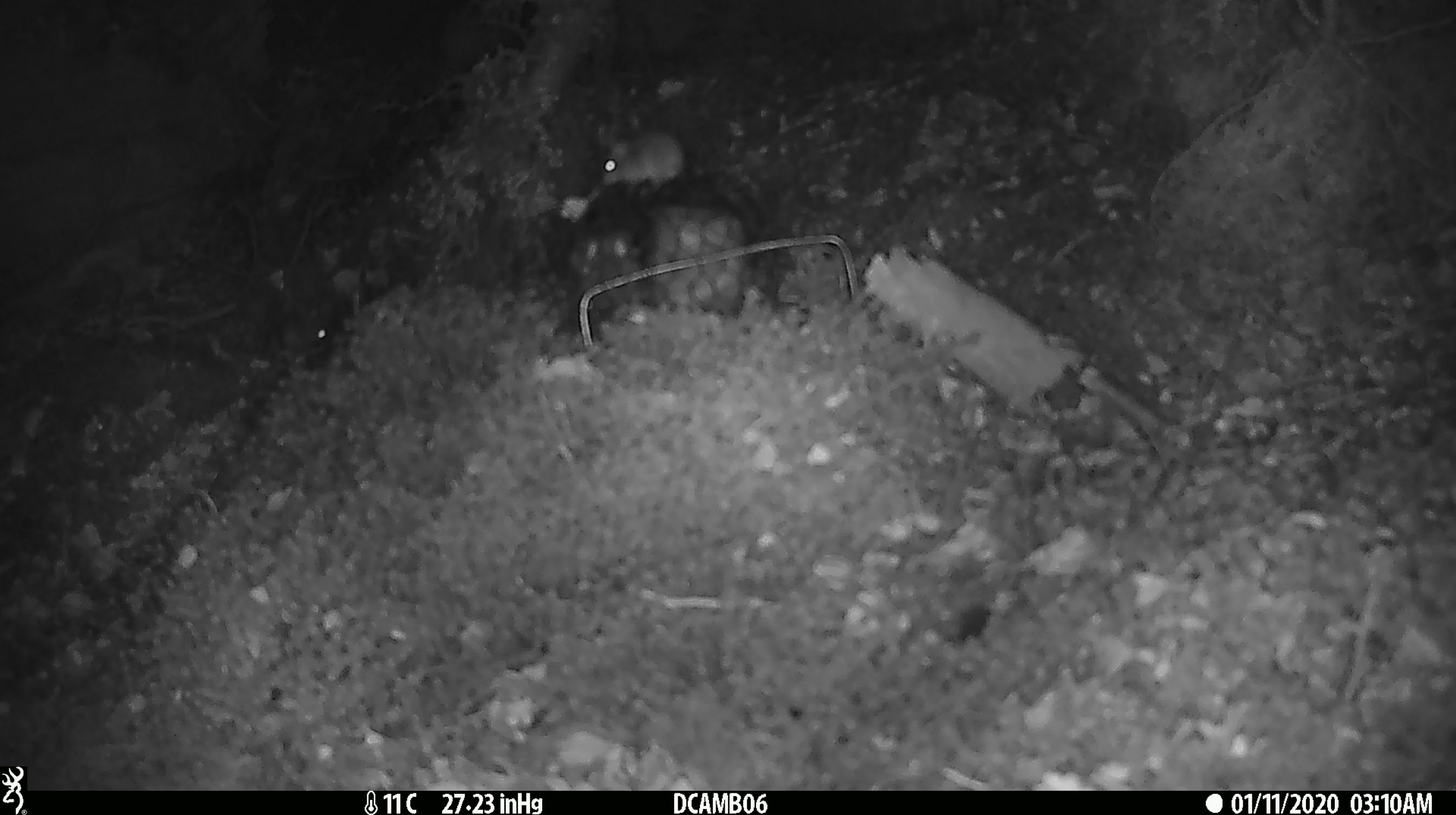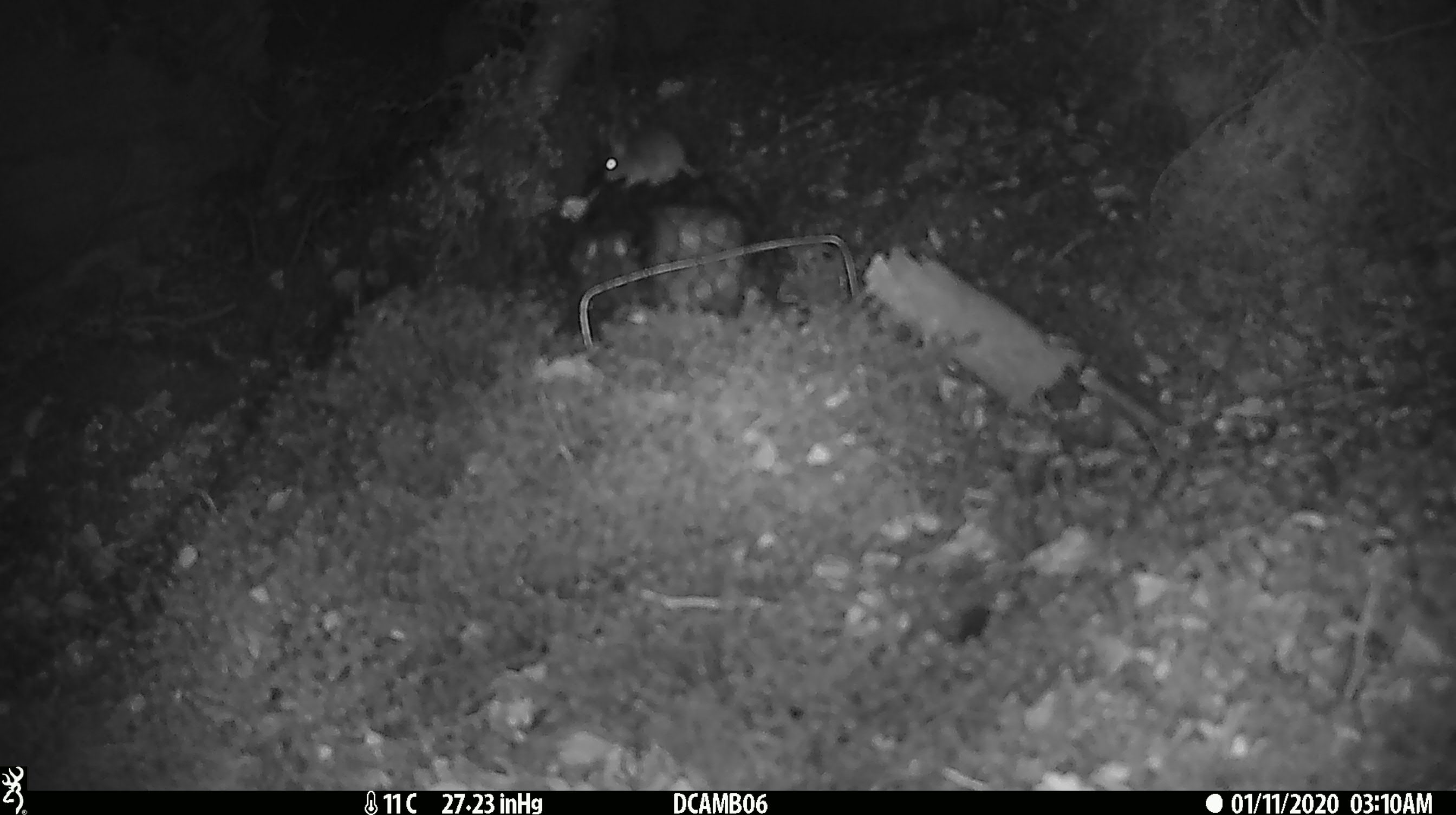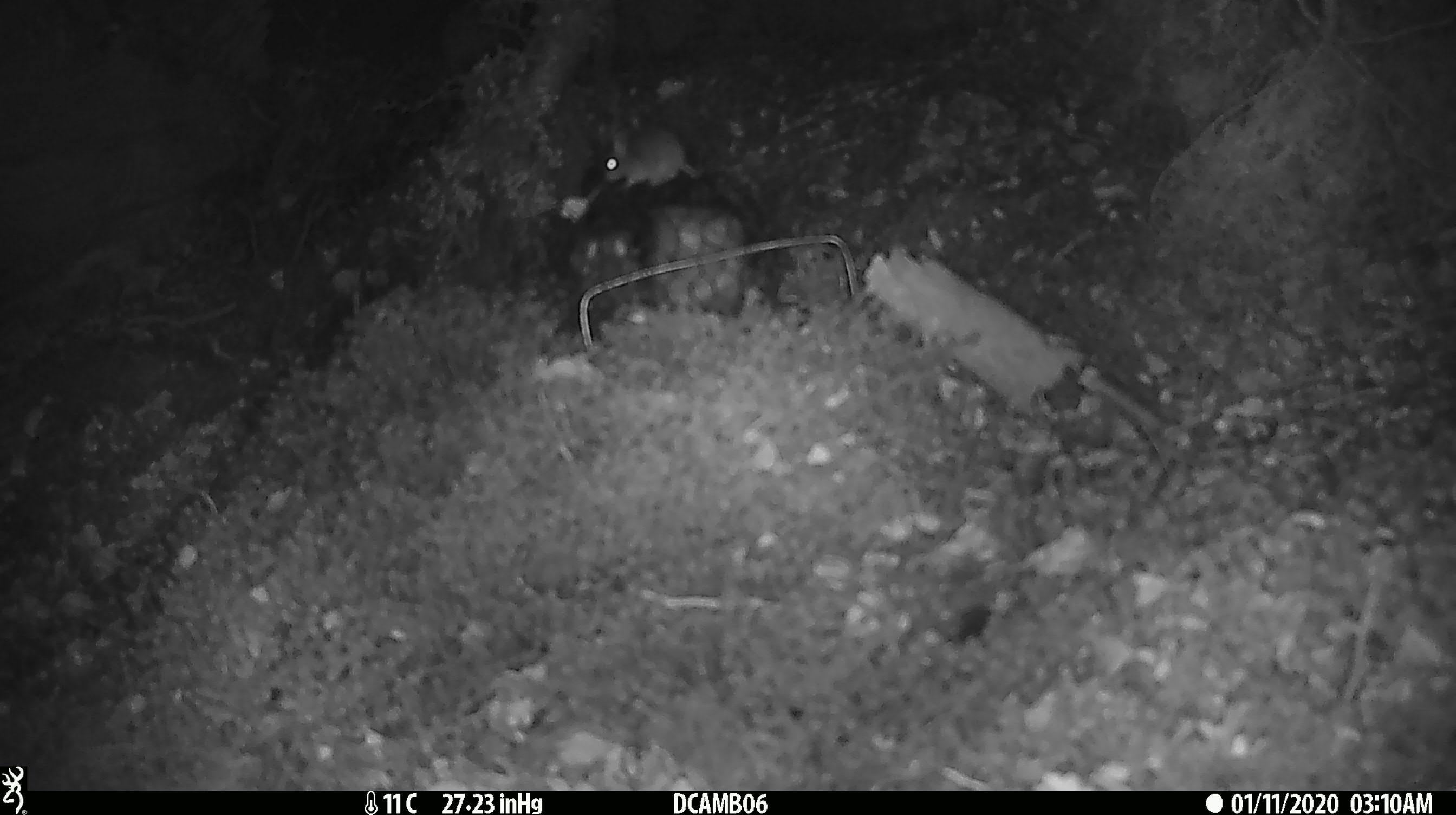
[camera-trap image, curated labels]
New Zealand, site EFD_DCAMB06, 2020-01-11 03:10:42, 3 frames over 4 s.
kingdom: Animalia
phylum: Chordata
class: Mammalia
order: Rodentia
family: Muridae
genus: Mus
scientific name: Mus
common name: mouse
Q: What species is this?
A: Mouse (Mus).